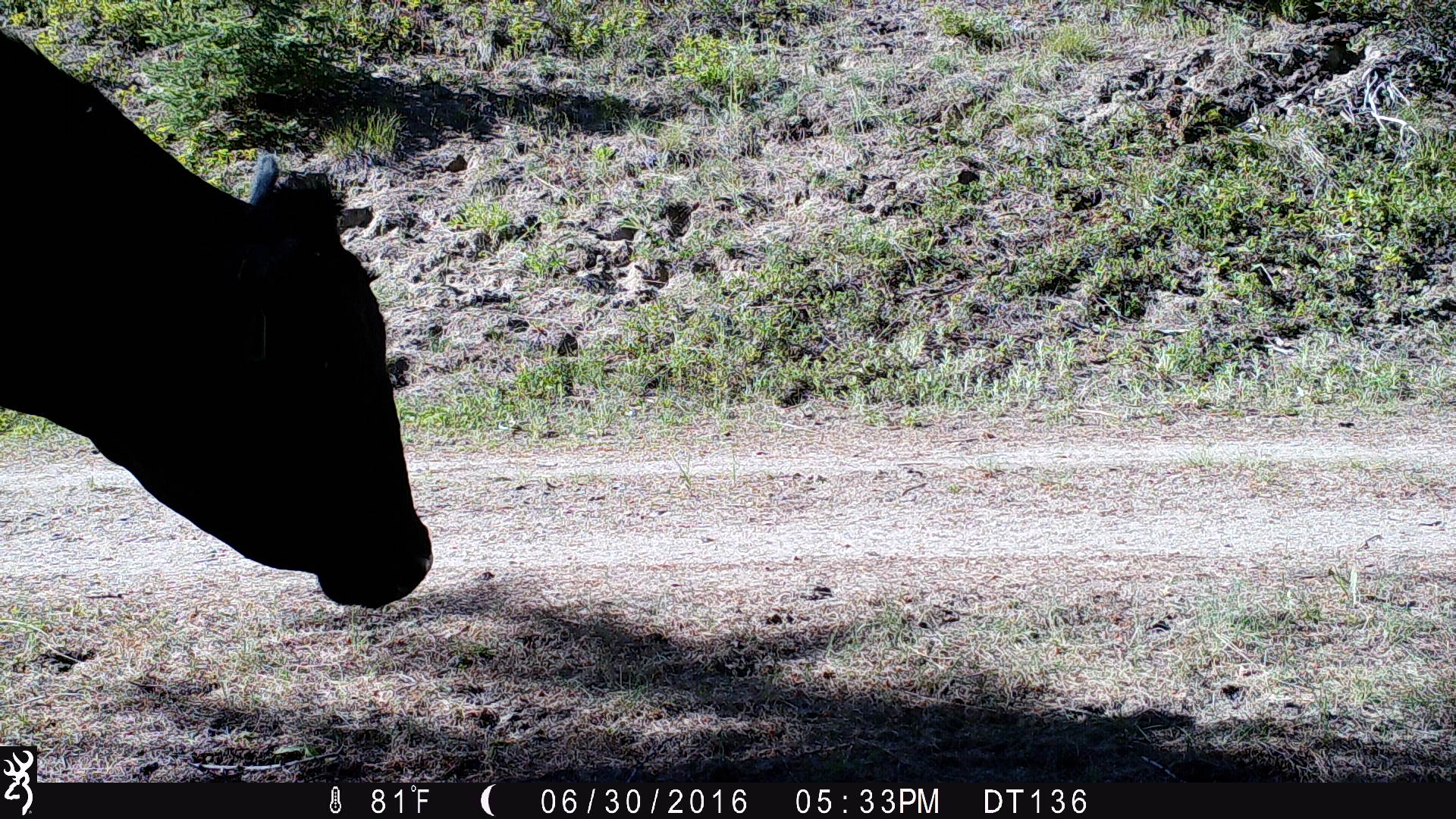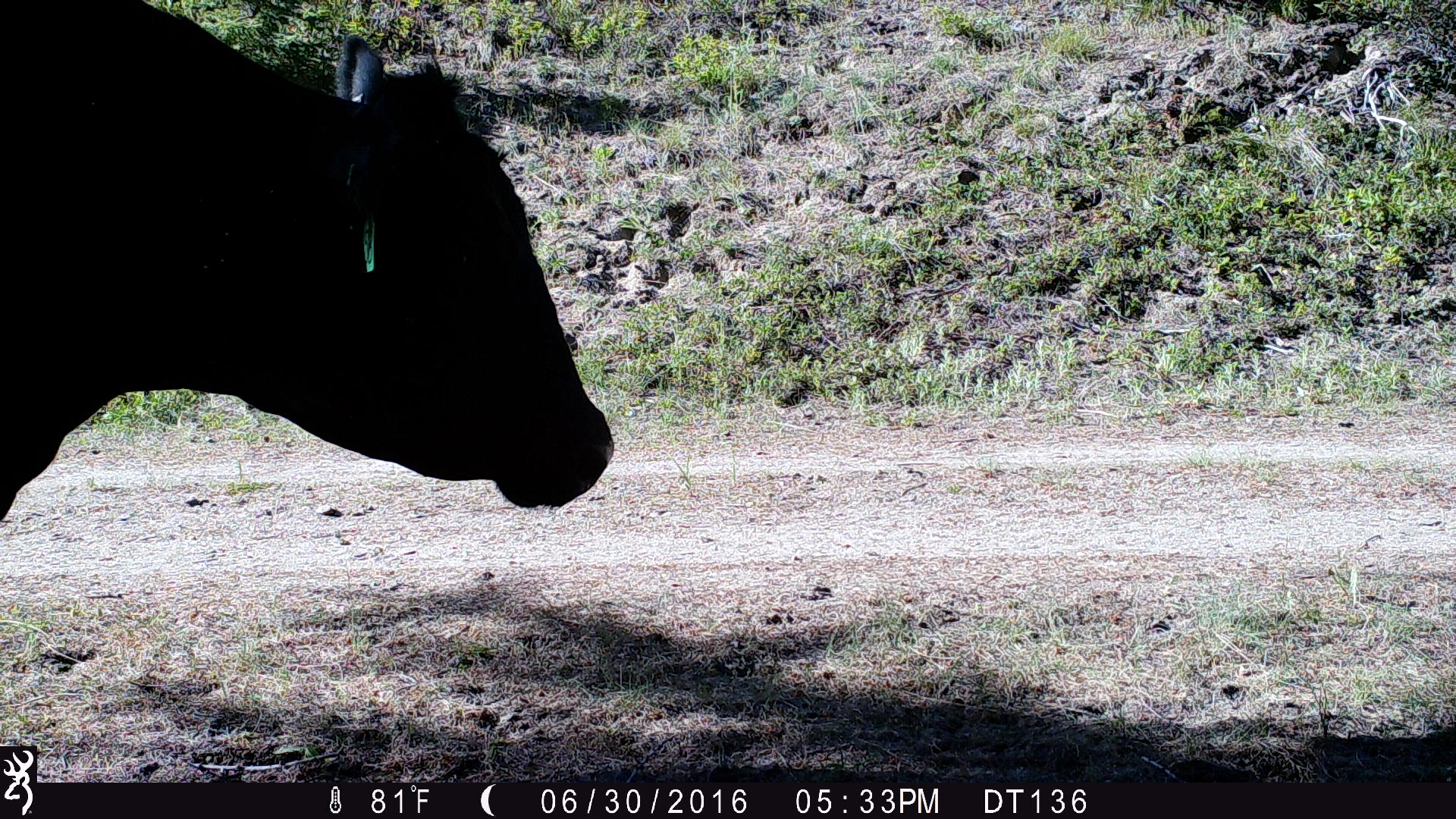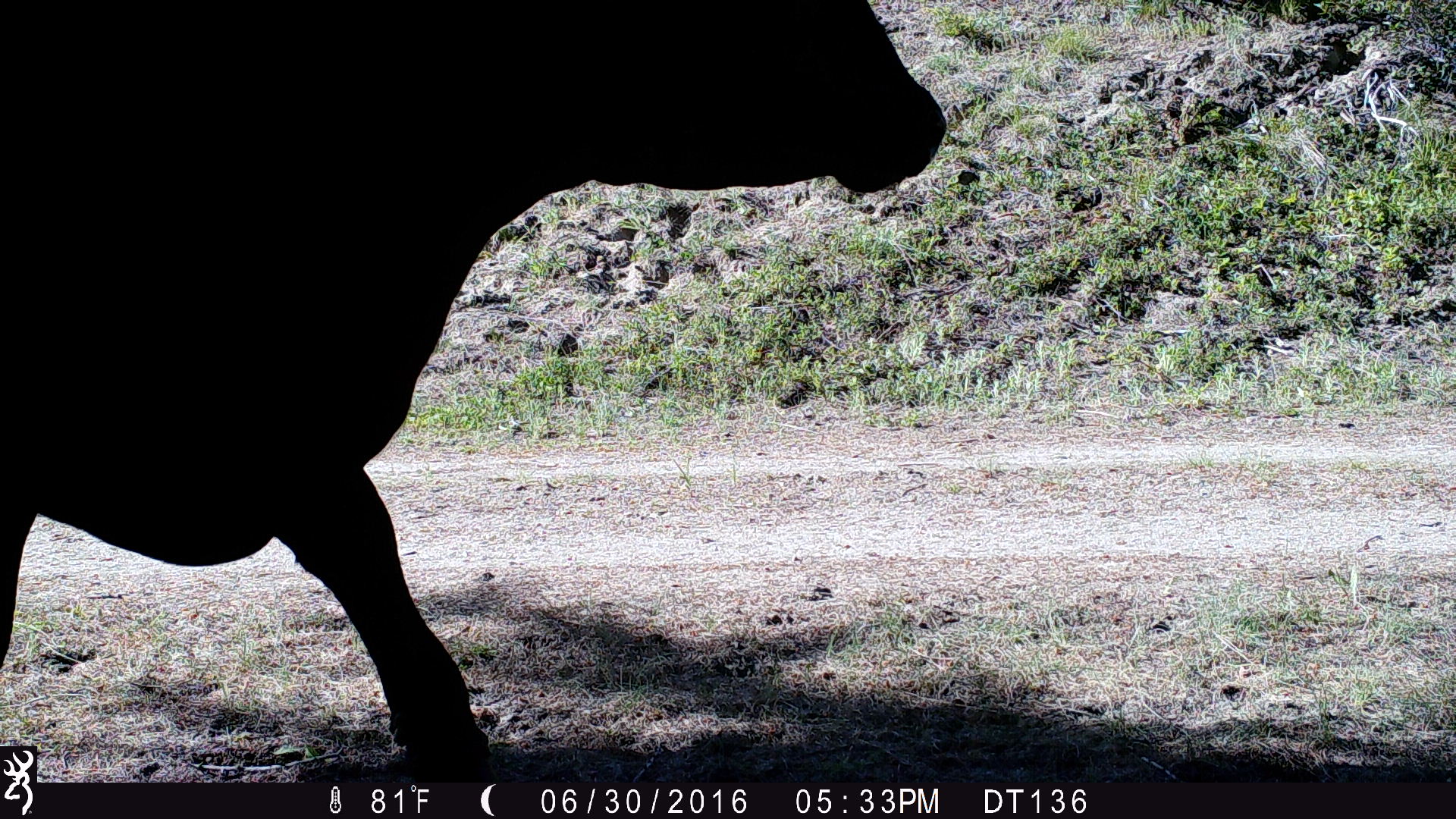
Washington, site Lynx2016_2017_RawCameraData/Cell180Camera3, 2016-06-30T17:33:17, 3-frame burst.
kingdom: Animalia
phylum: Chordata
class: Mammalia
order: Artiodactyla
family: Bovidae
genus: Bos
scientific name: Bos taurus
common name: domestic cattle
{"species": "domestic cattle (Bos taurus)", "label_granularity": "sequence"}